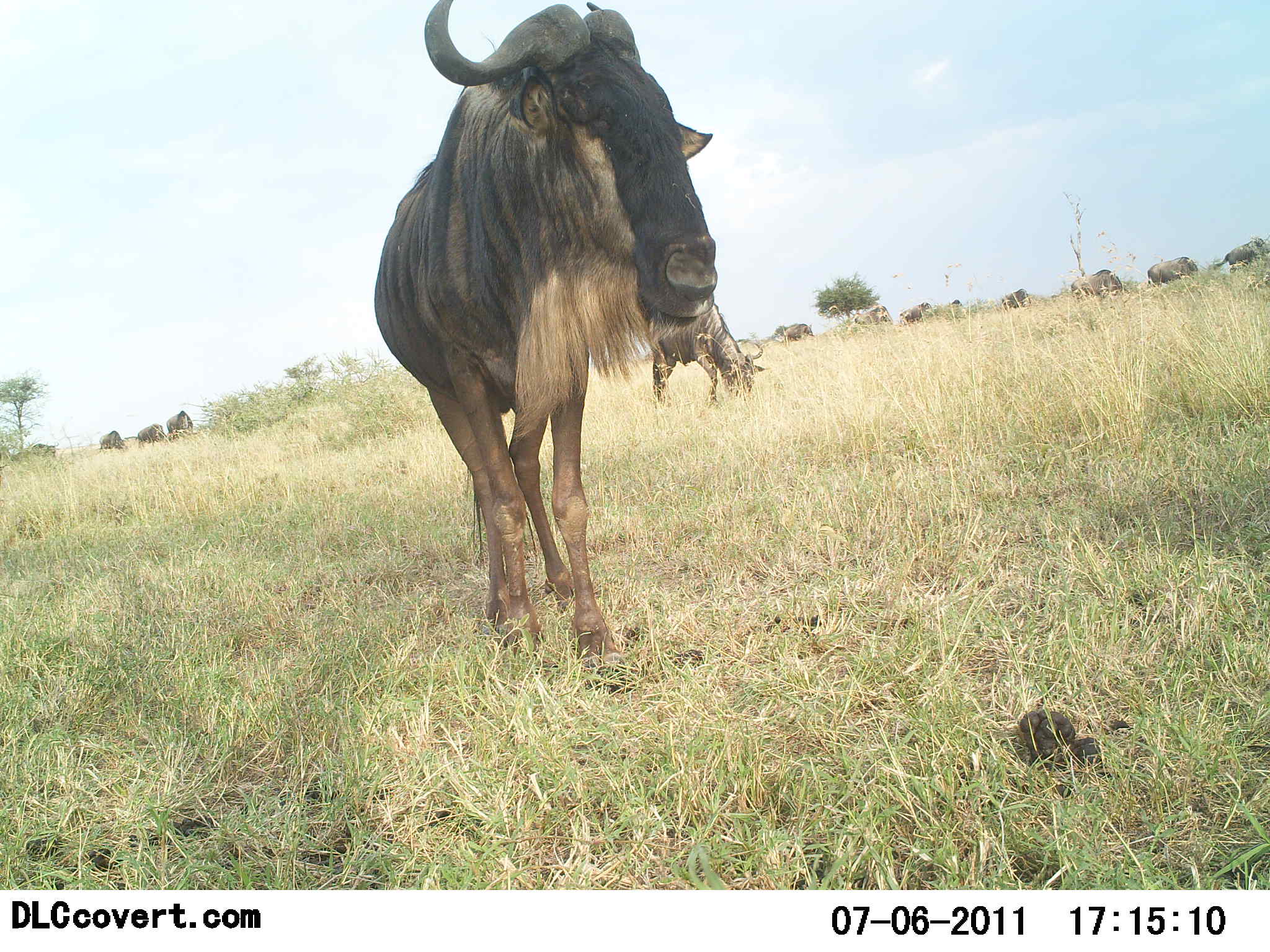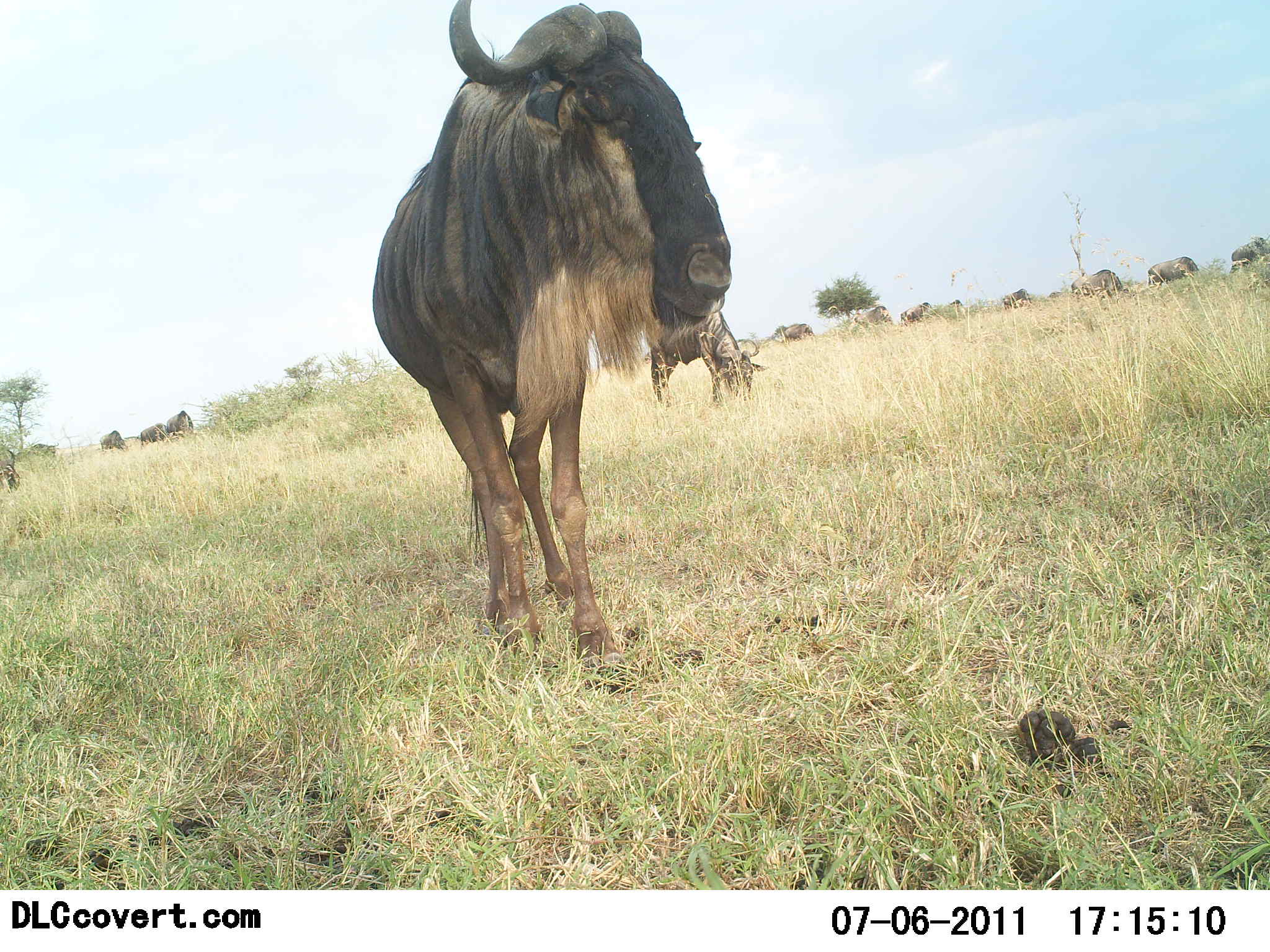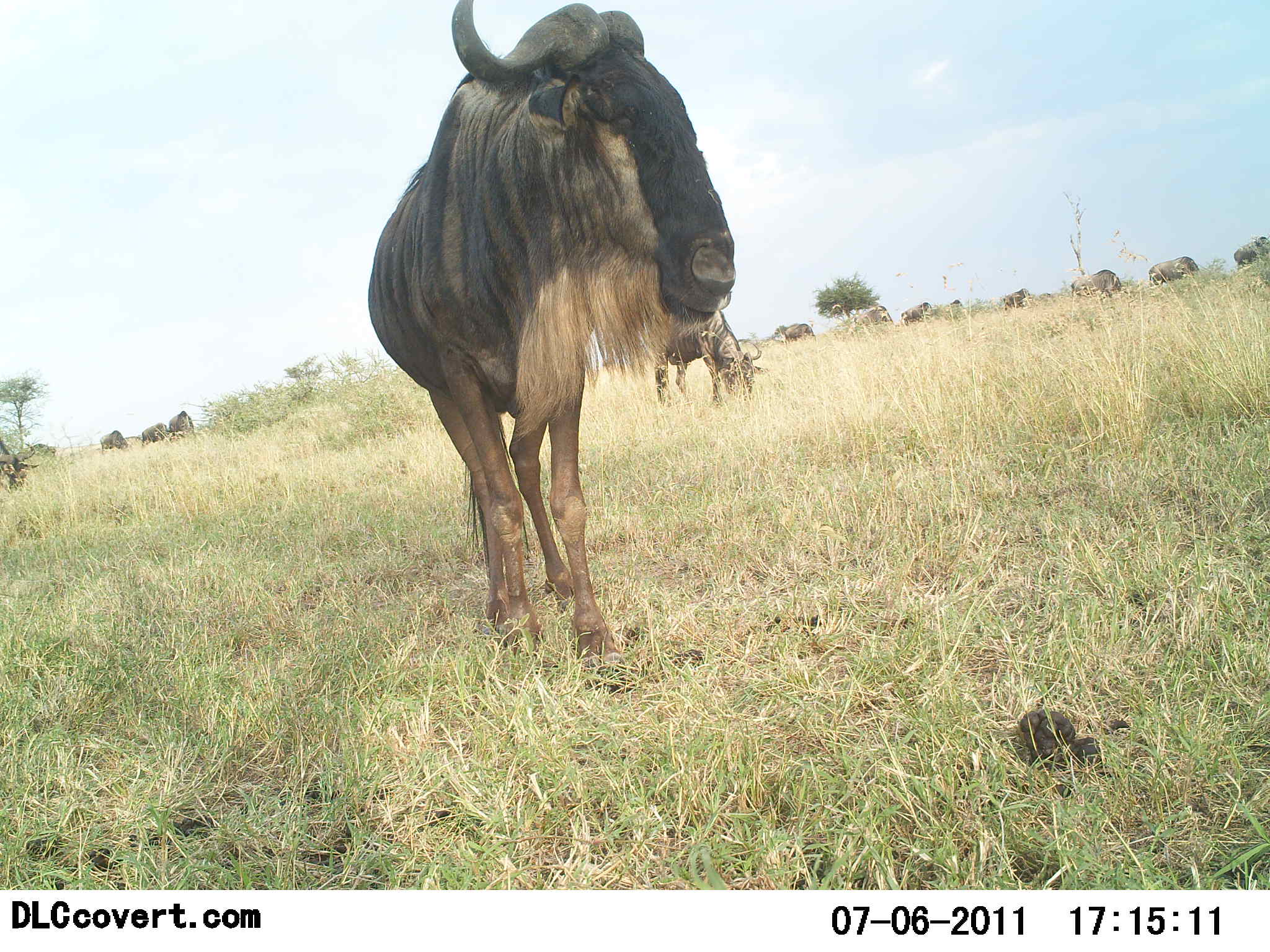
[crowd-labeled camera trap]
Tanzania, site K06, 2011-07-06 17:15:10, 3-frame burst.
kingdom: Animalia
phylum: Chordata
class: Mammalia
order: Artiodactyla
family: Bovidae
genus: Connochaetes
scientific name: Connochaetes taurinus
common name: blue wildebeest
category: wildebeest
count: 11-50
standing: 85%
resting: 0%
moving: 31%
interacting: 0%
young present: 0%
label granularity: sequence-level